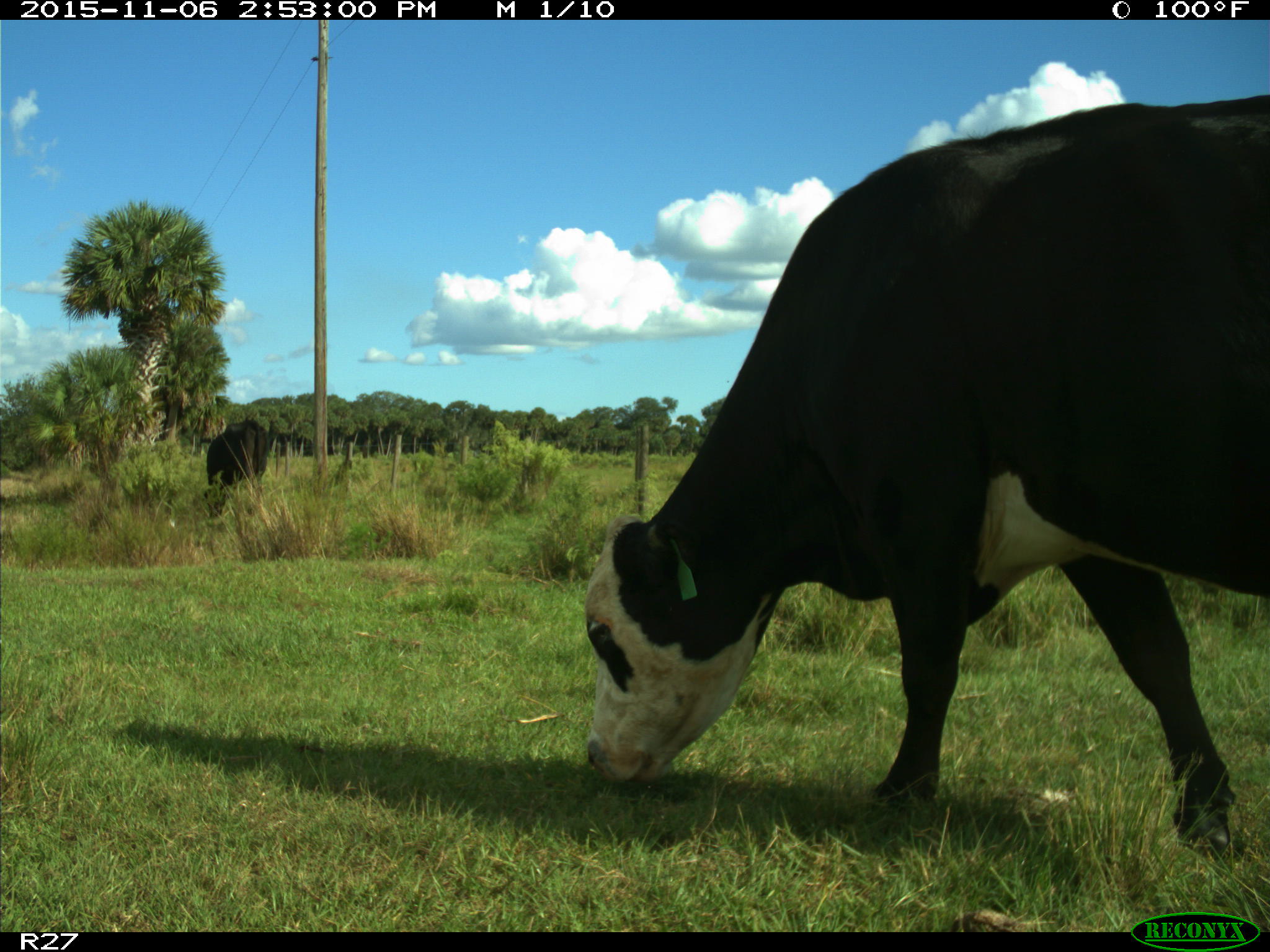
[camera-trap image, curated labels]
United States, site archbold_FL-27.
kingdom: Animalia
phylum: Chordata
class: Mammalia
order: Artiodactyla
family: Bovidae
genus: Bos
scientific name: Bos taurus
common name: domestic cow